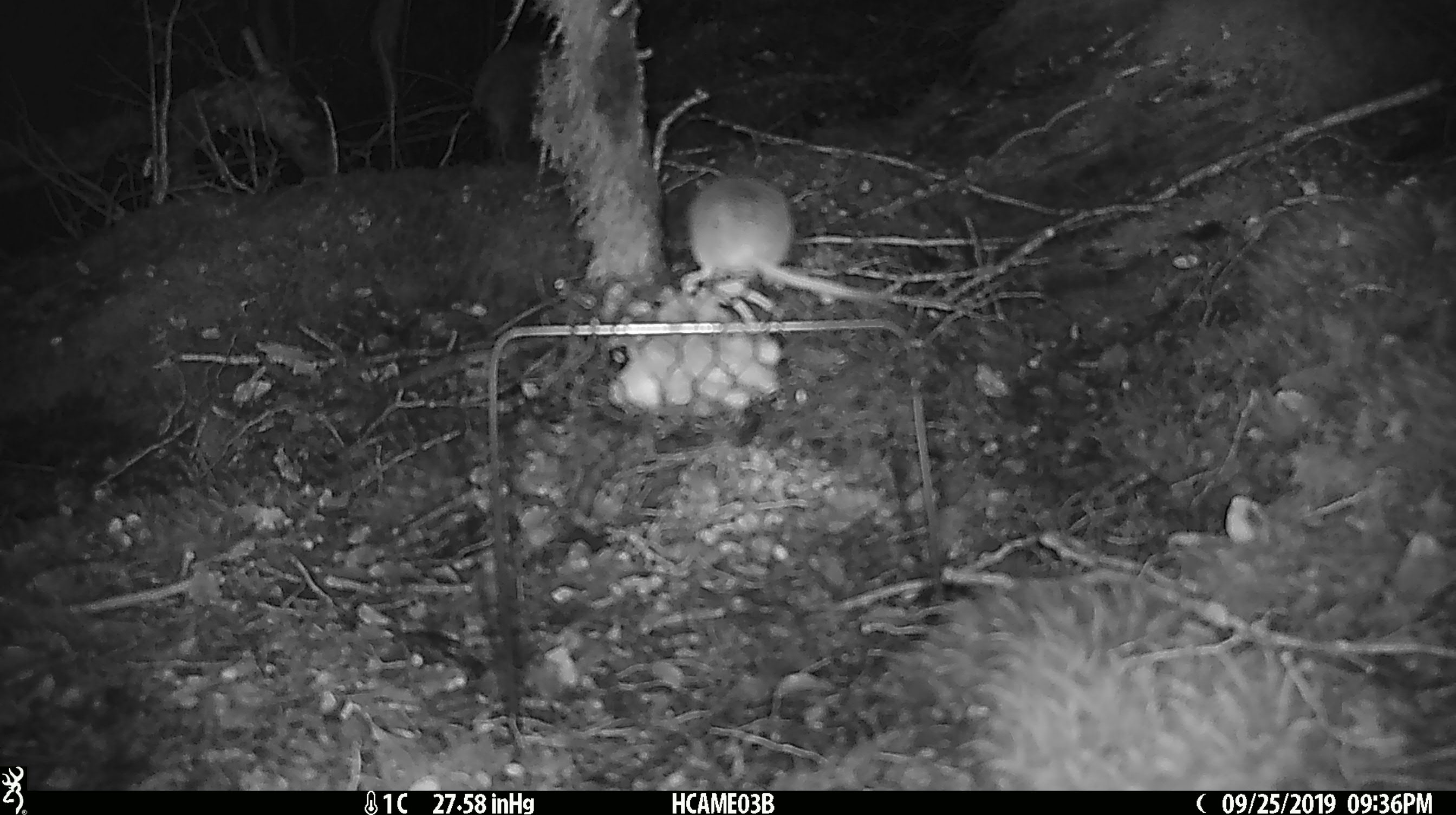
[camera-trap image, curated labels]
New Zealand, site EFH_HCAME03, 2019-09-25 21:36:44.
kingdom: Animalia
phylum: Chordata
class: Mammalia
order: Rodentia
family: Muridae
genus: Mus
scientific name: Mus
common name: mouse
Mouse (Mus).